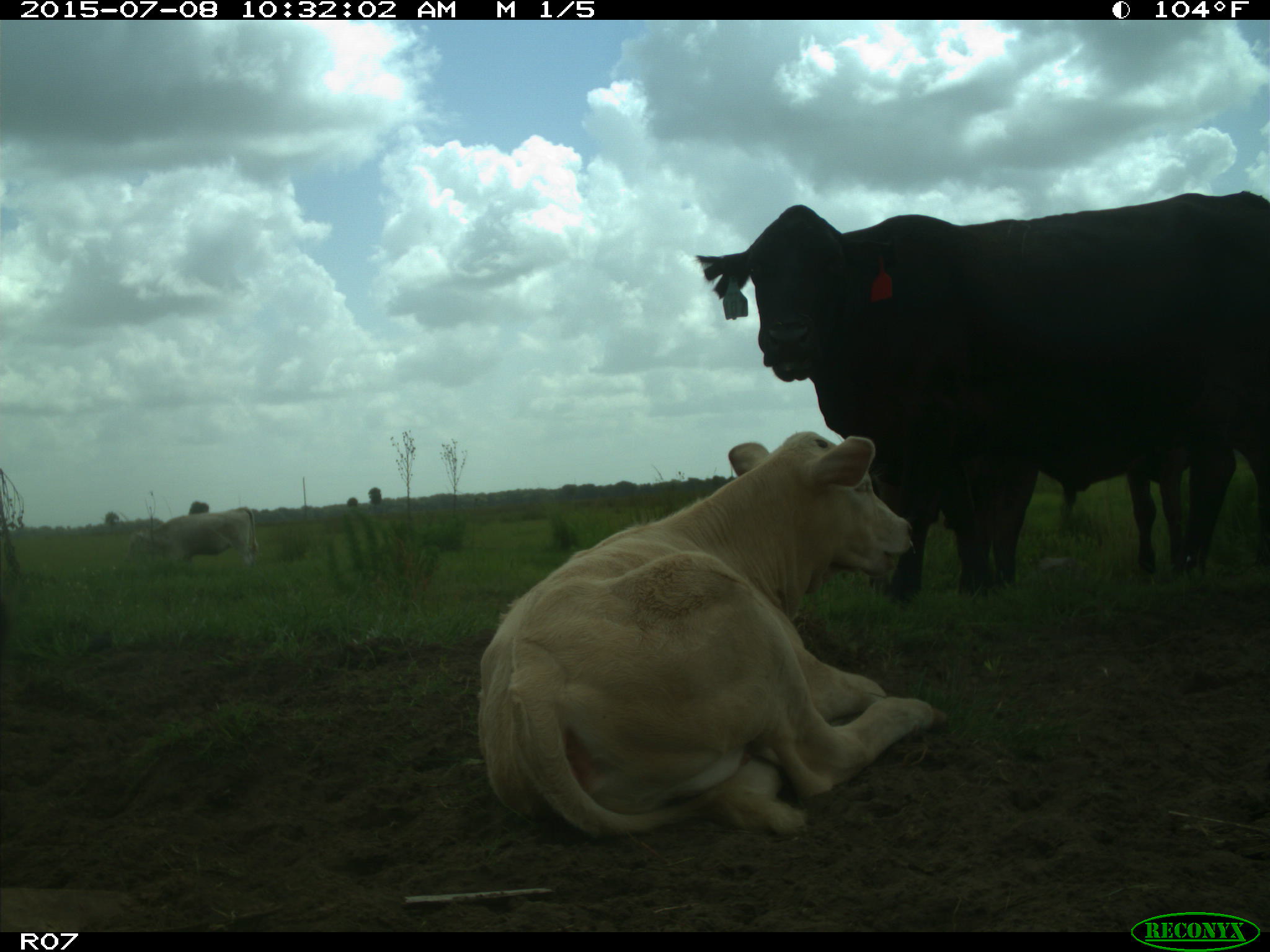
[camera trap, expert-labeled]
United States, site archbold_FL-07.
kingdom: Animalia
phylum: Chordata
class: Mammalia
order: Artiodactyla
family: Bovidae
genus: Bos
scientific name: Bos taurus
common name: domestic cow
Bos taurus (domestic cow).